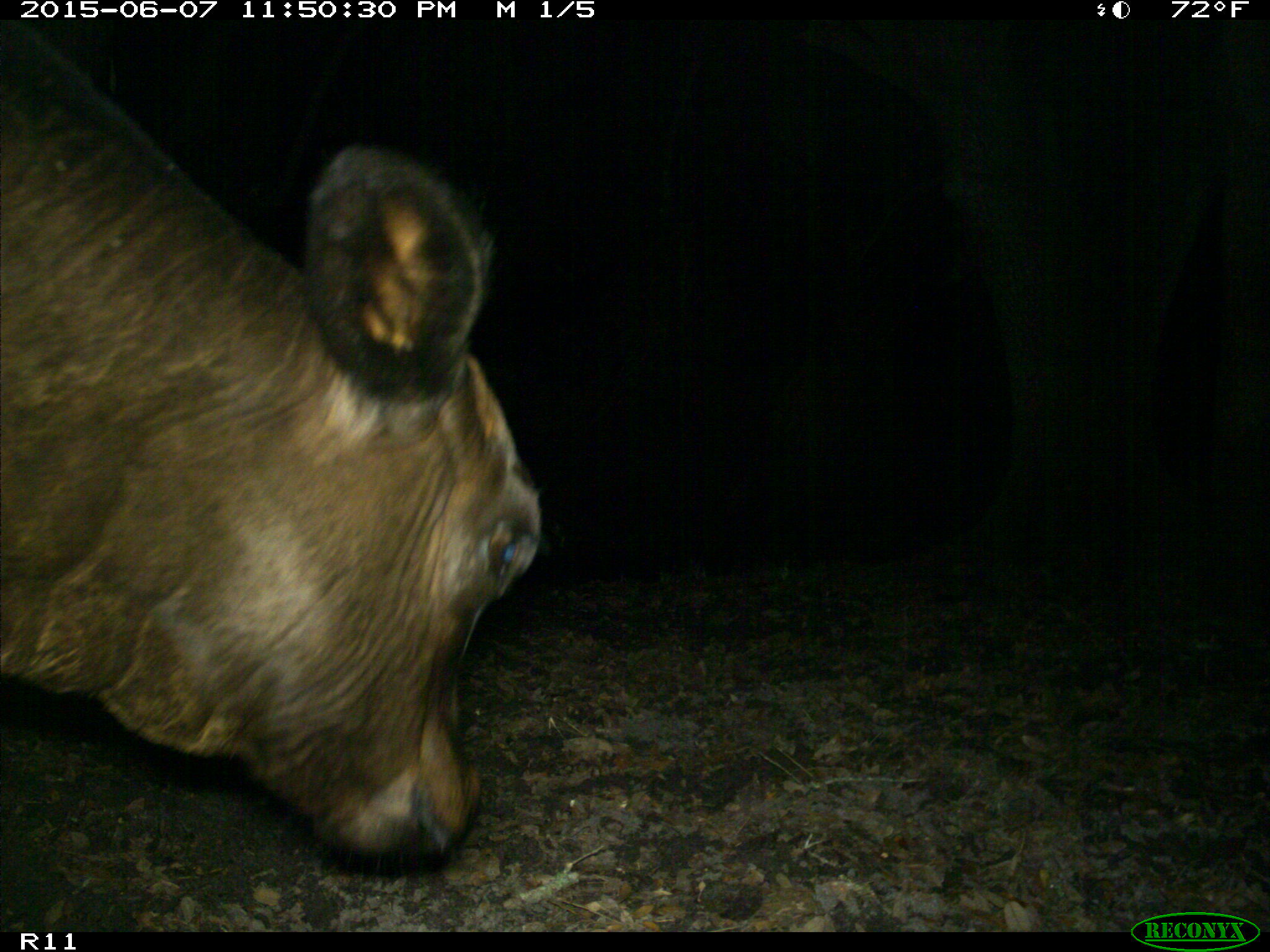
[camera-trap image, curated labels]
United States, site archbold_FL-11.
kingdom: Animalia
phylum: Chordata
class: Mammalia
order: Artiodactyla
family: Bovidae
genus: Bos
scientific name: Bos taurus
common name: domestic cow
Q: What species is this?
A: Bos taurus (domestic cow).